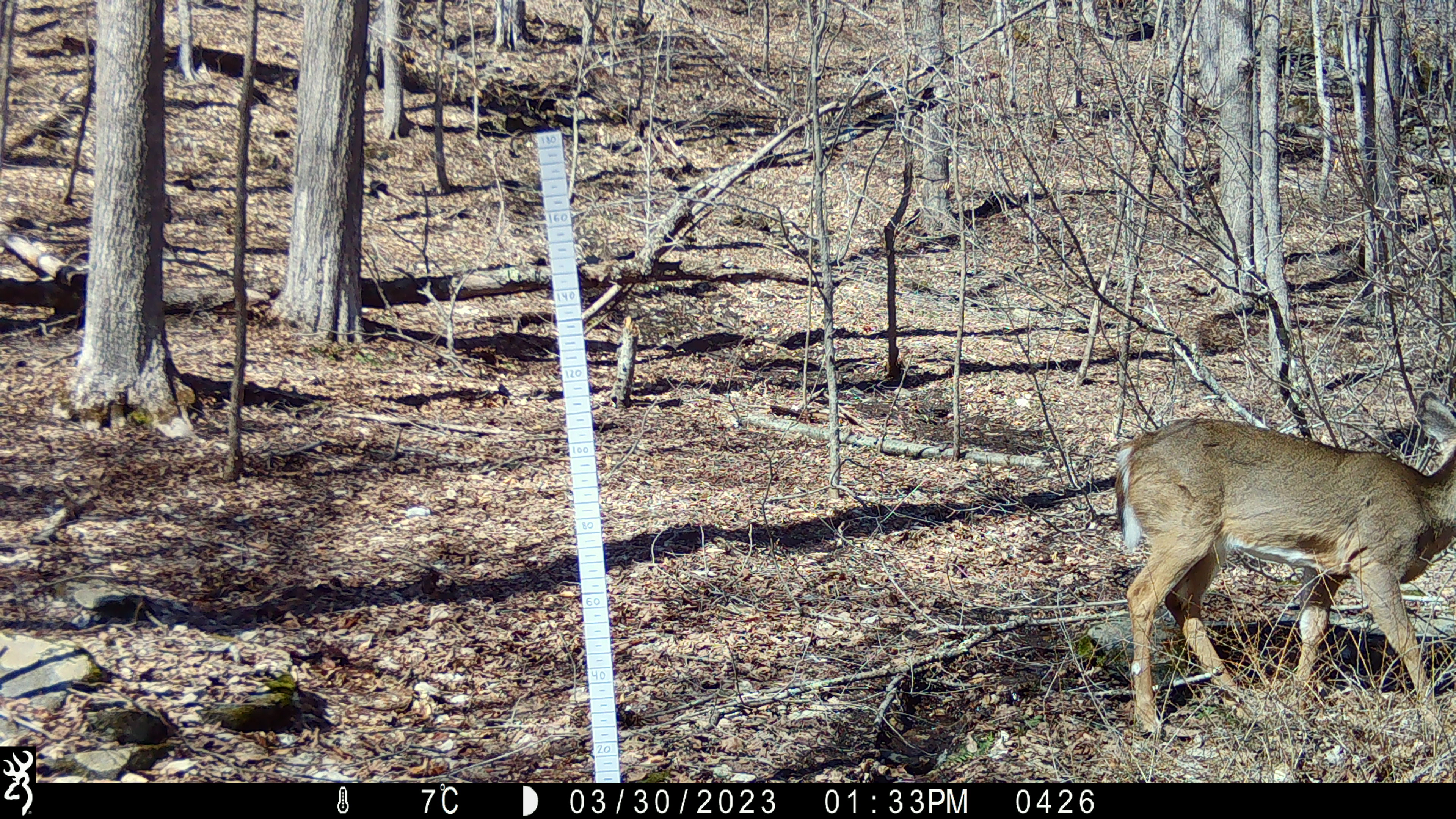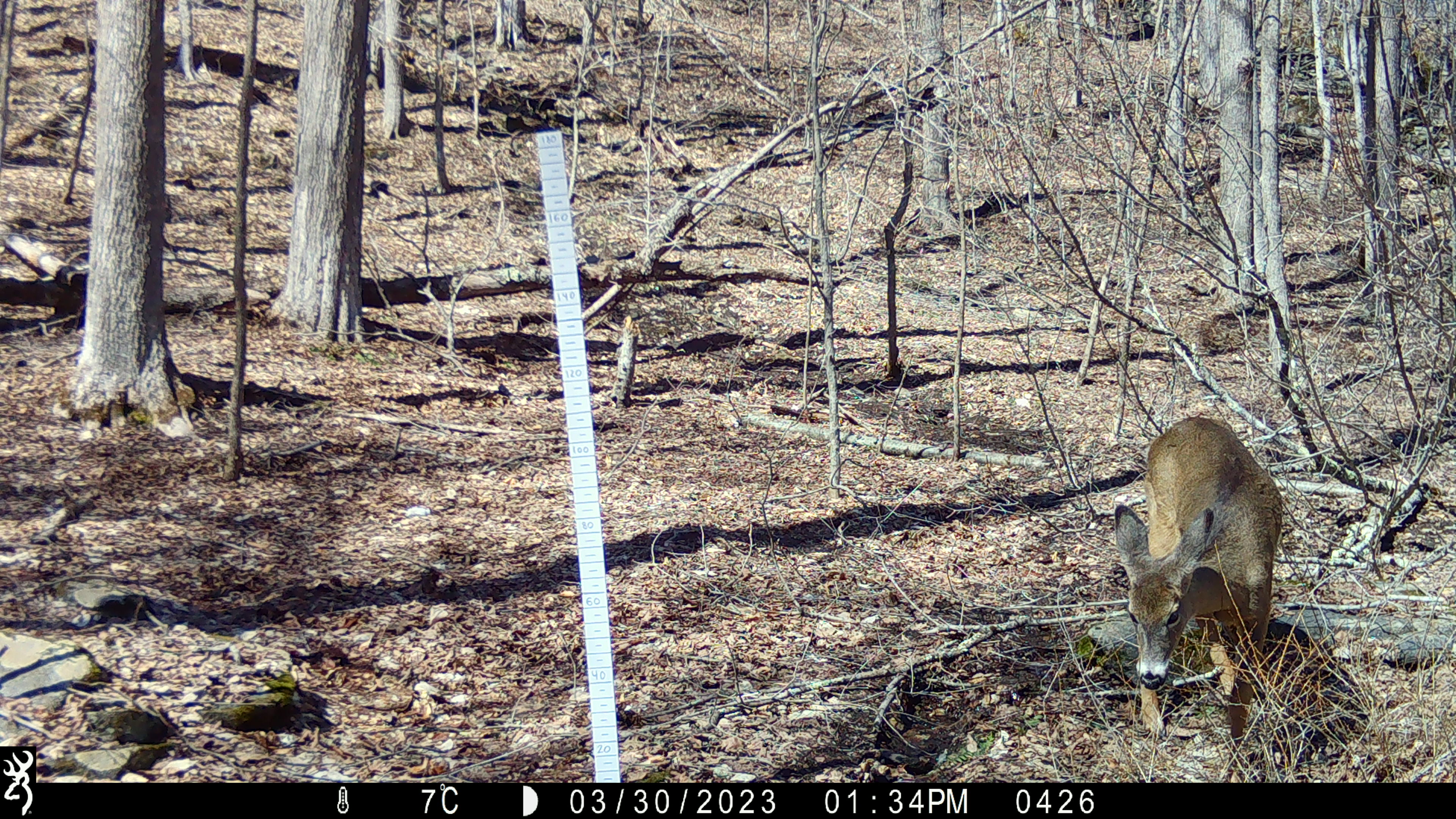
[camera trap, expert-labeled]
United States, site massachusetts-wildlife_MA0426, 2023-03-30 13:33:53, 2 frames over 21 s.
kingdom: Animalia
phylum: Chordata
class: Mammalia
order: Artiodactyla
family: Cervidae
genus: Odocoileus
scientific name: Odocoileus virginianus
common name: white-tailed deer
White-tailed deer (Odocoileus virginianus).